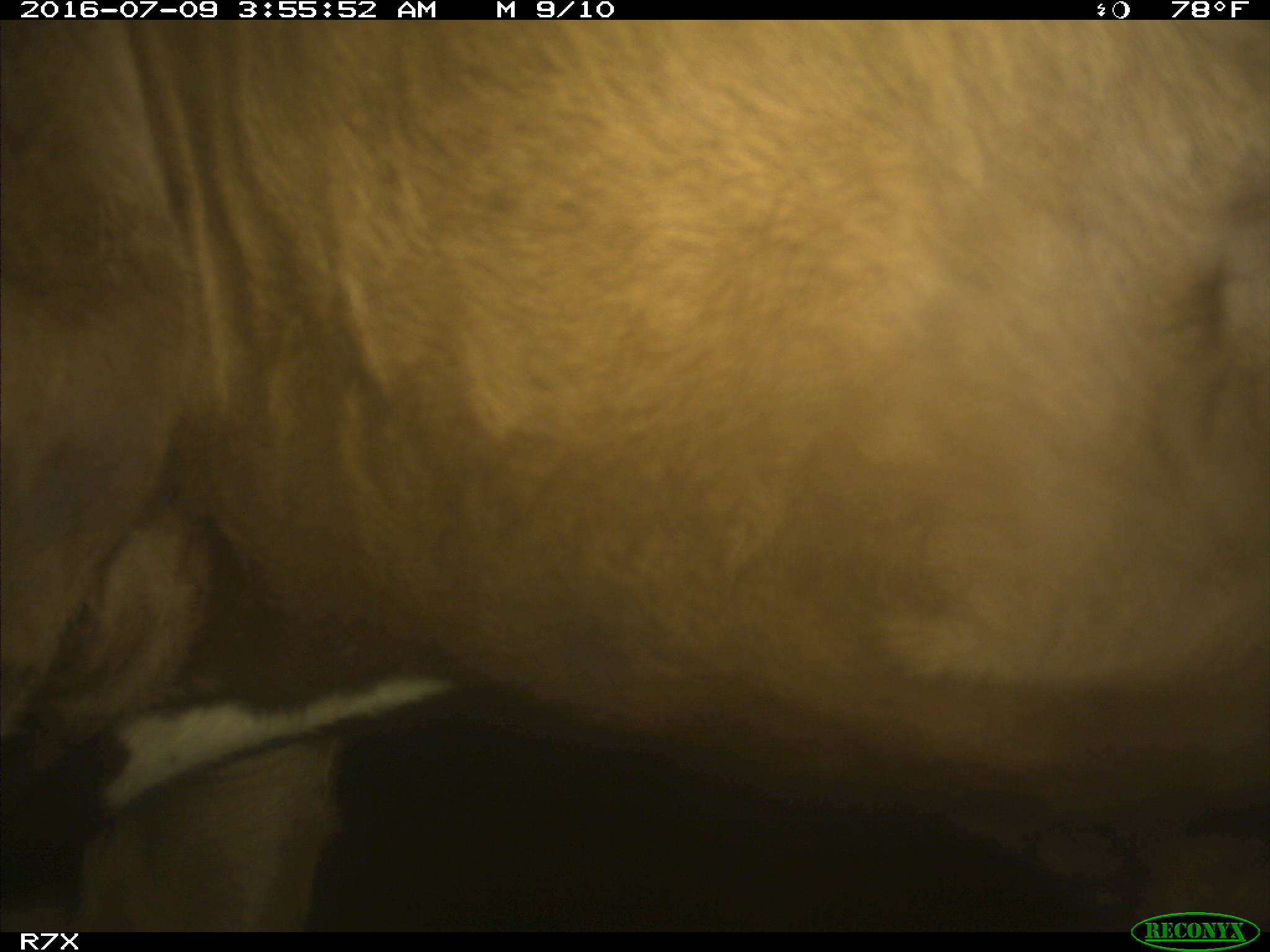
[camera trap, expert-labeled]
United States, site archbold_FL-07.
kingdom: Animalia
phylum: Chordata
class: Mammalia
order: Artiodactyla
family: Bovidae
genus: Bos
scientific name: Bos taurus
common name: domestic cow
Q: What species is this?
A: Bos taurus (domestic cow).